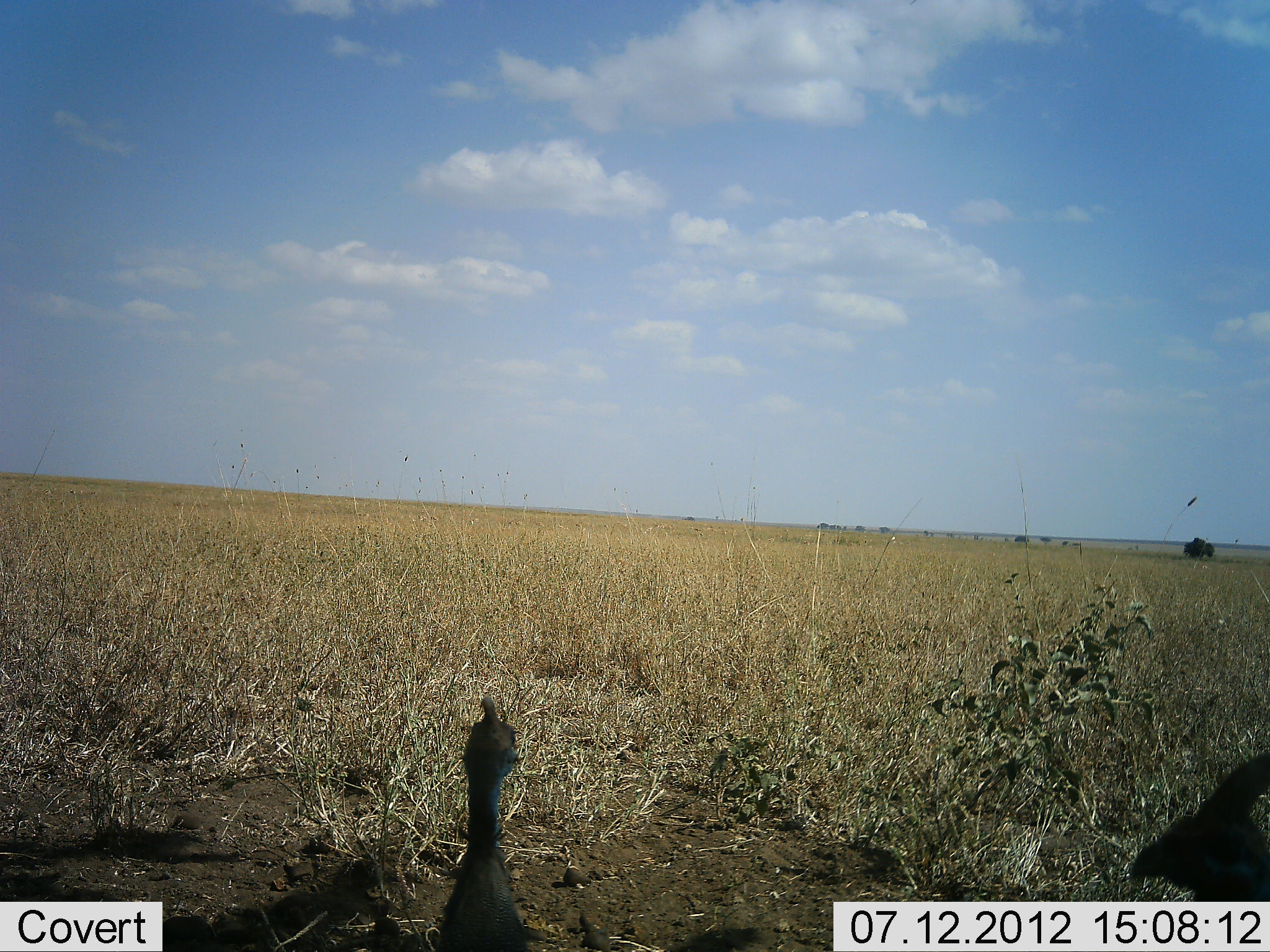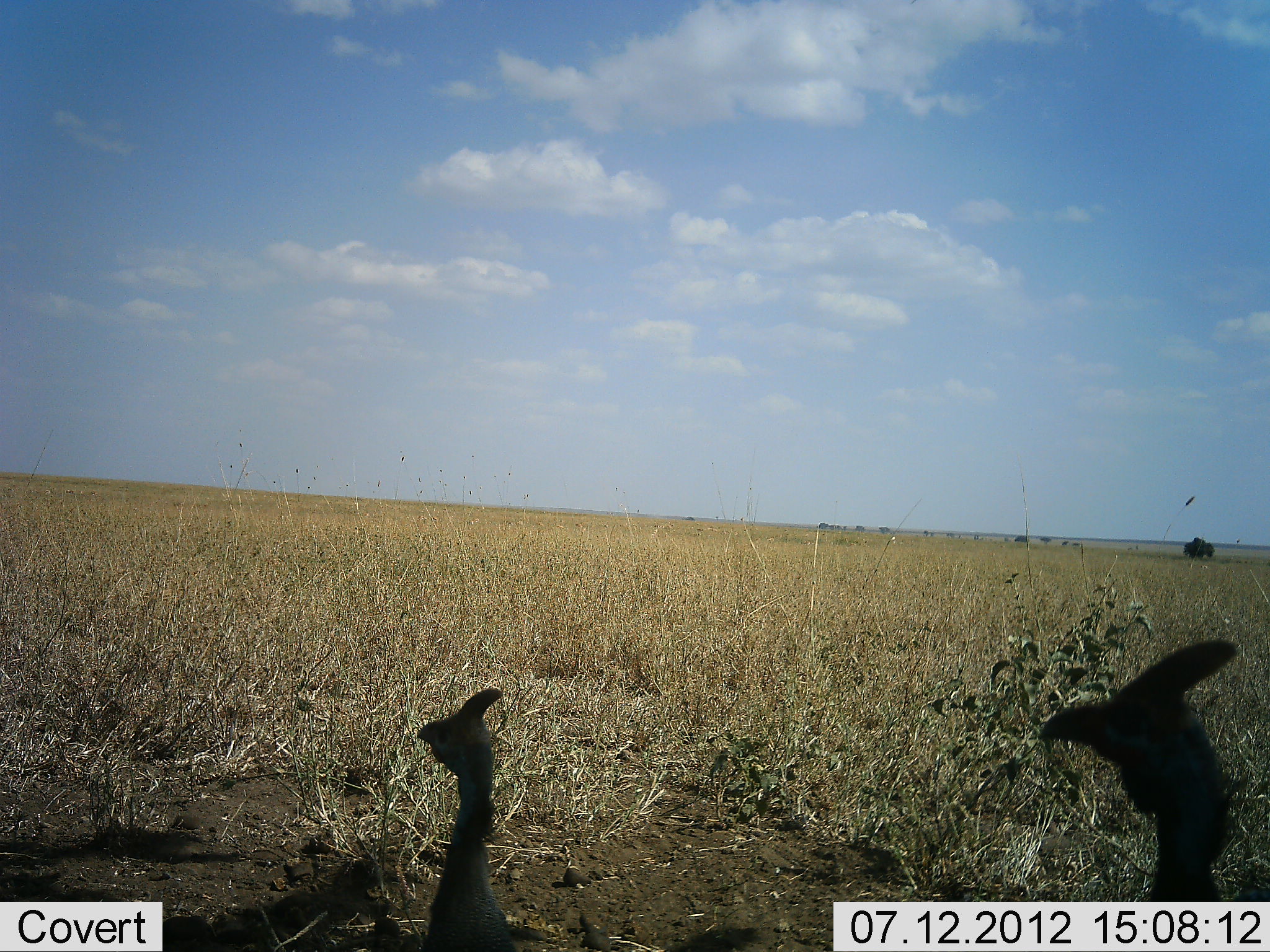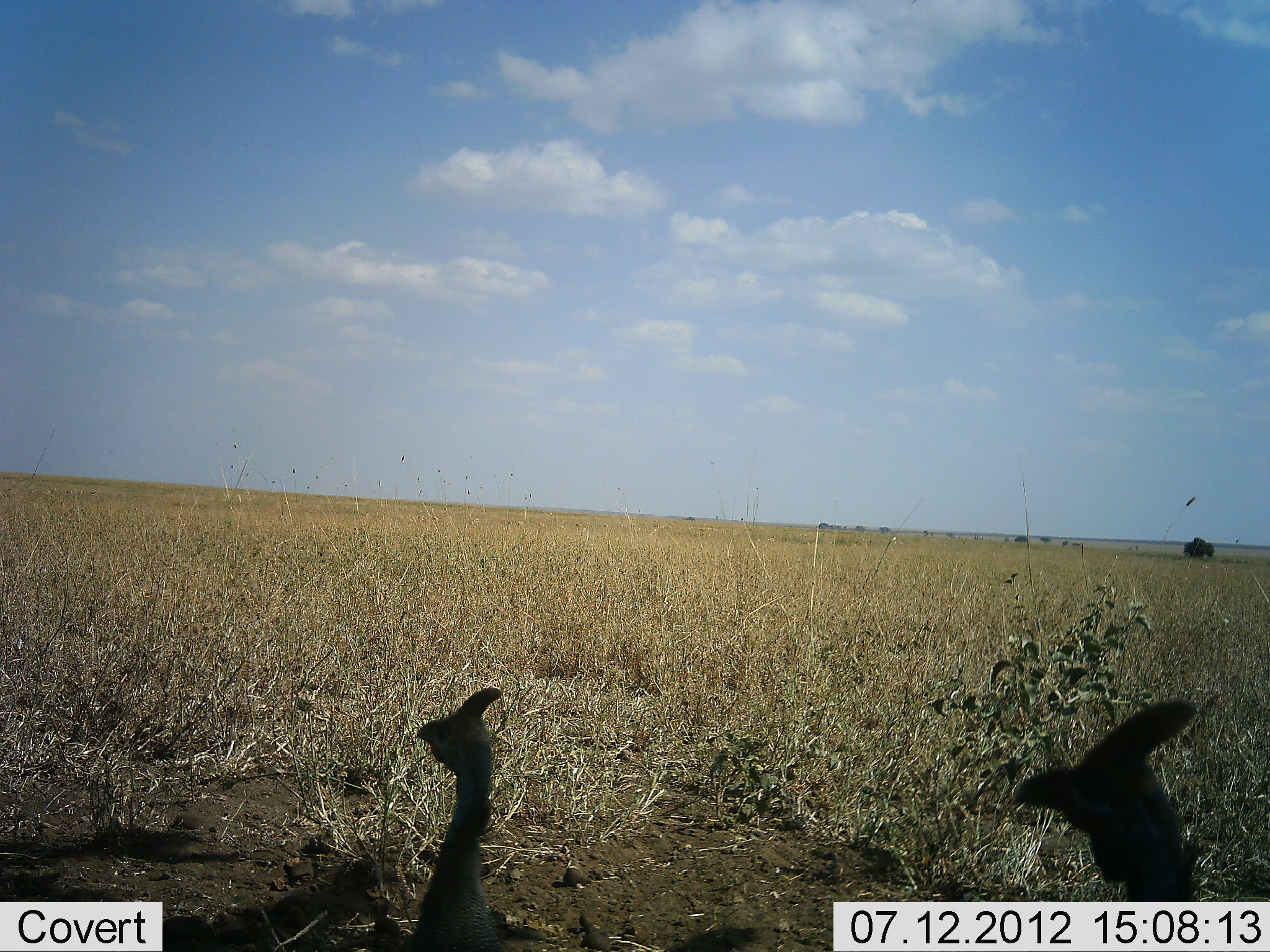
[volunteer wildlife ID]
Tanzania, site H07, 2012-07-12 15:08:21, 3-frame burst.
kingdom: Animalia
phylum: Chordata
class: Aves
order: Galliformes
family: Numididae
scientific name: Numididae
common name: guinea fowl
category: guineafowl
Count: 2.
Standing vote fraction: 80%.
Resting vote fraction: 0%.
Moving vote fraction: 30%.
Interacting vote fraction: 0%.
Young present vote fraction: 0%.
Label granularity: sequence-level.